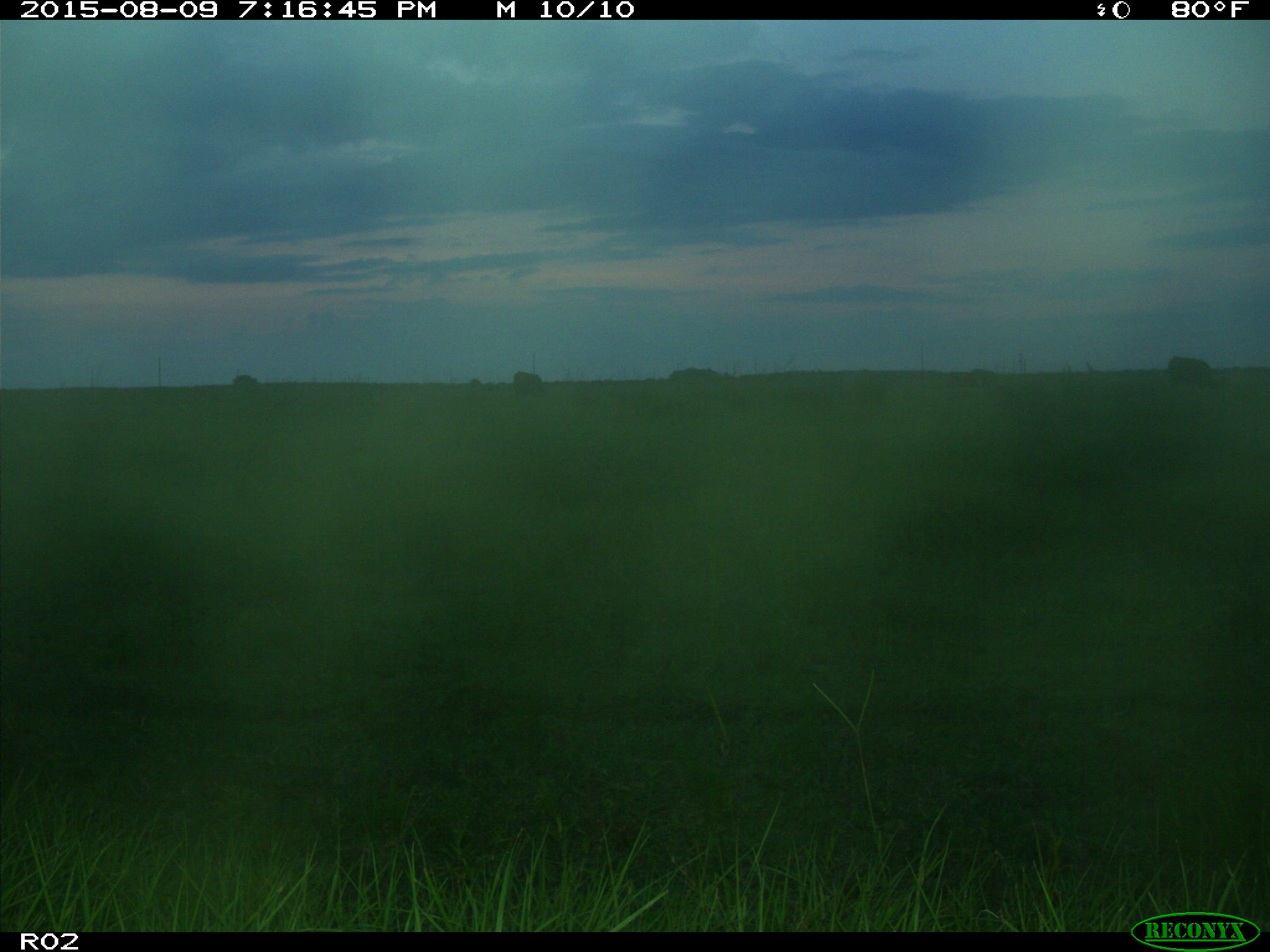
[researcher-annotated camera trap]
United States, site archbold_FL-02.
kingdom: Animalia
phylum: Chordata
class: Mammalia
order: Artiodactyla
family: Bovidae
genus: Bos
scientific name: Bos taurus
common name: domestic cow